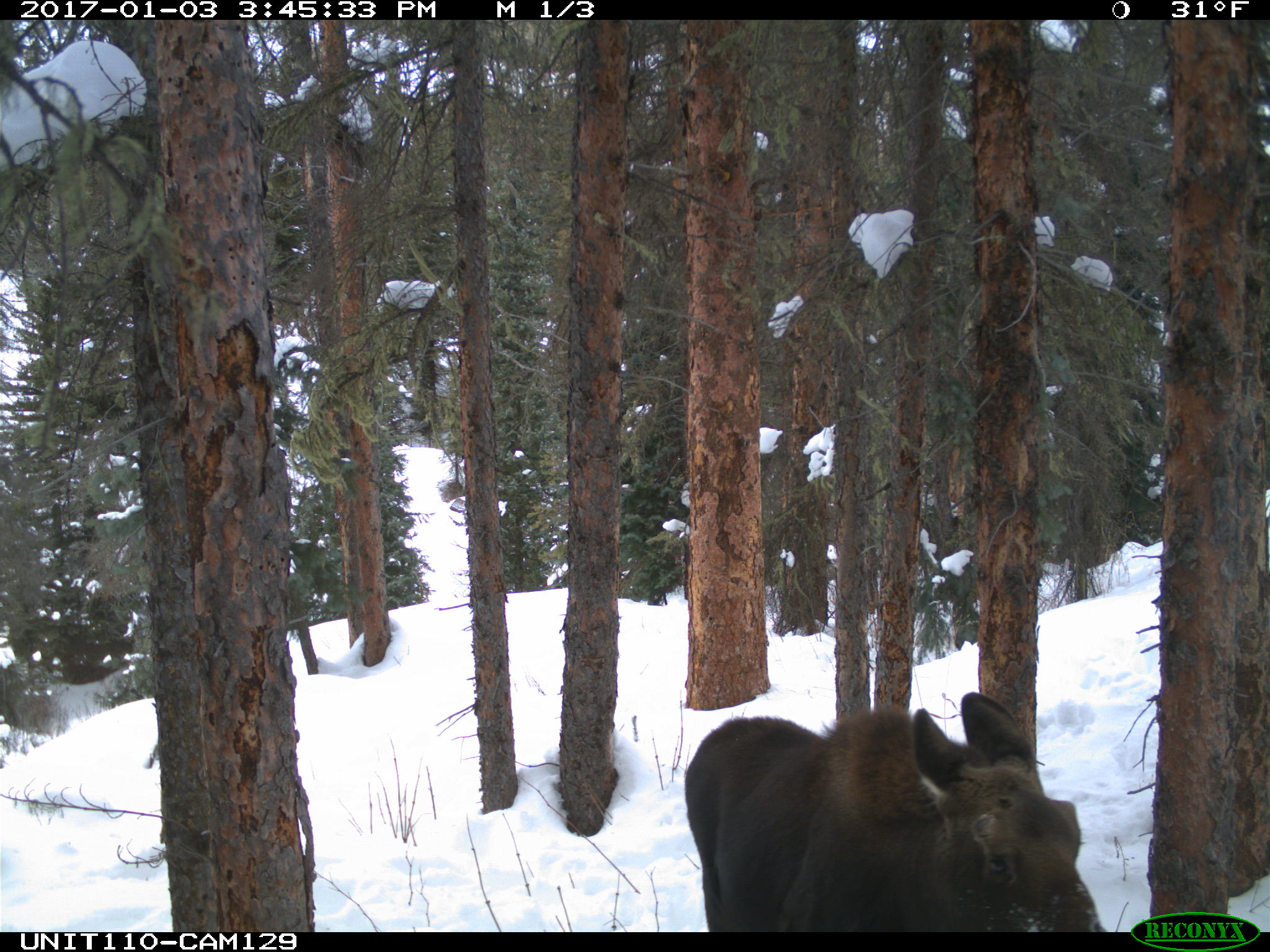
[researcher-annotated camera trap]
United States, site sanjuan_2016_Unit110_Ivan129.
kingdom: Animalia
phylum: Chordata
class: Mammalia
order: Artiodactyla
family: Cervidae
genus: Alces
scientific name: Alces alces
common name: moose